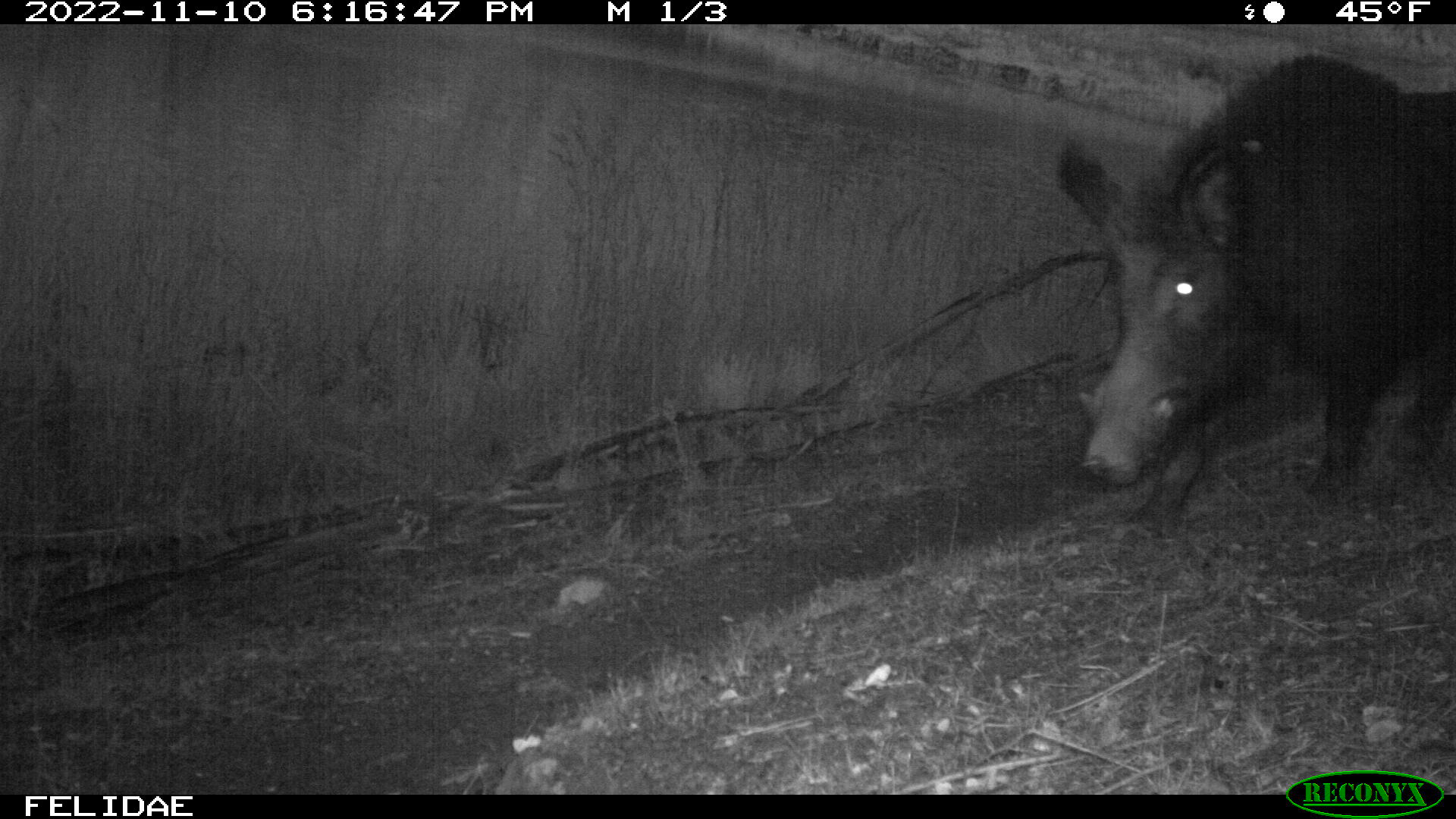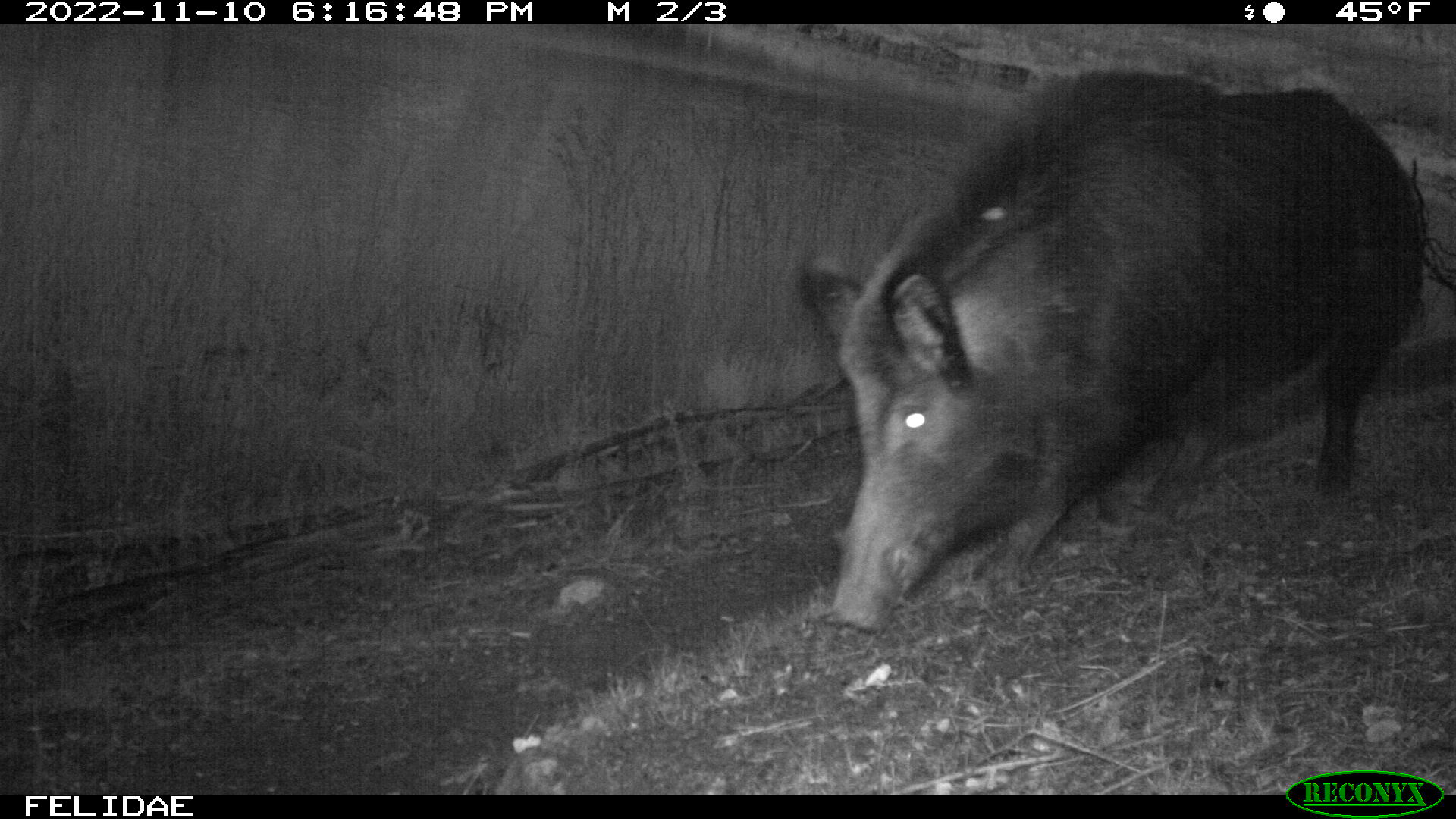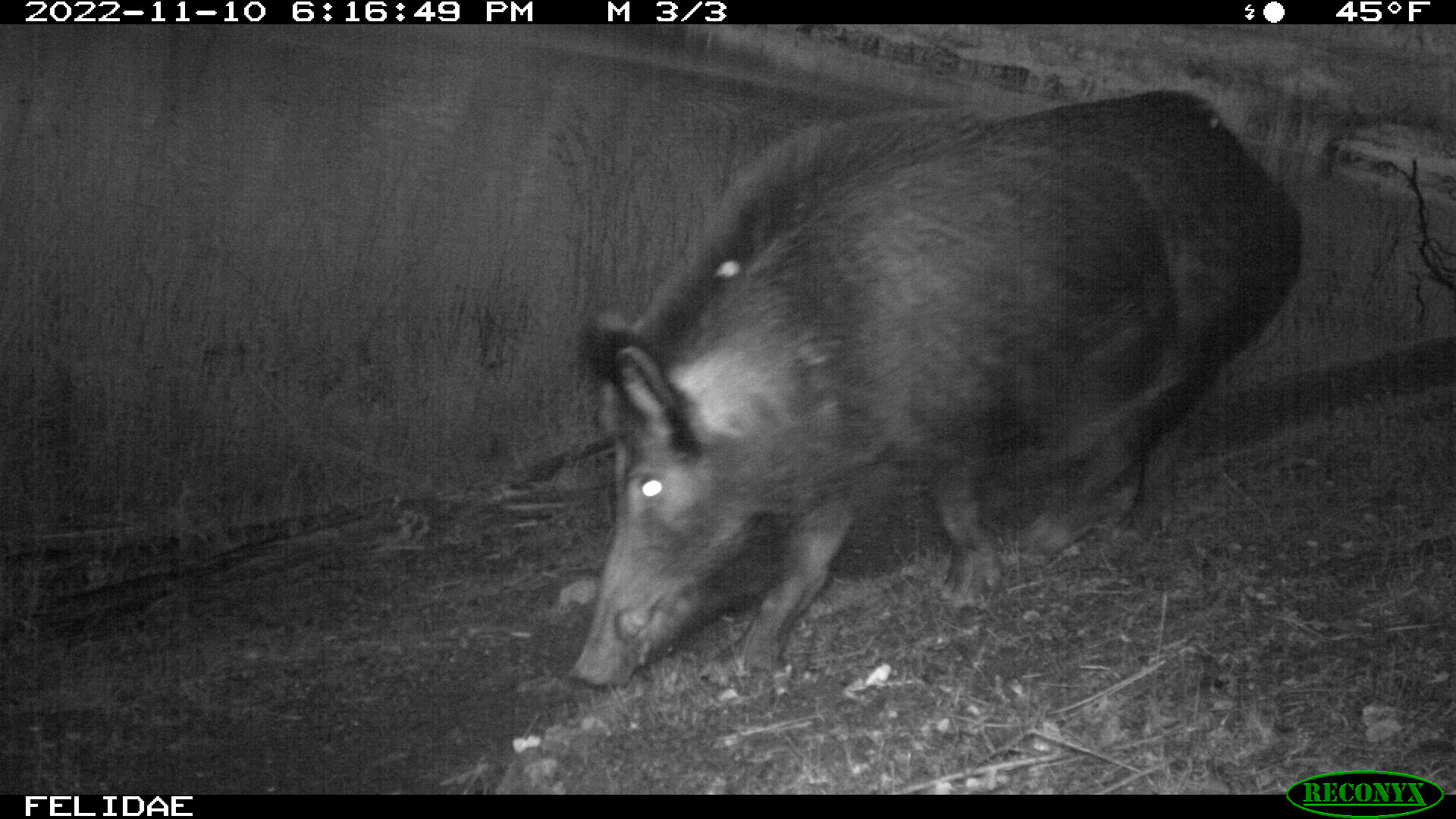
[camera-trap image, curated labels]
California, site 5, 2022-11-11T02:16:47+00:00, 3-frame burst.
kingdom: Animalia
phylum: Chordata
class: Mammalia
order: Artiodactyla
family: Suidae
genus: Sus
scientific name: Sus scrofa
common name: wild boar